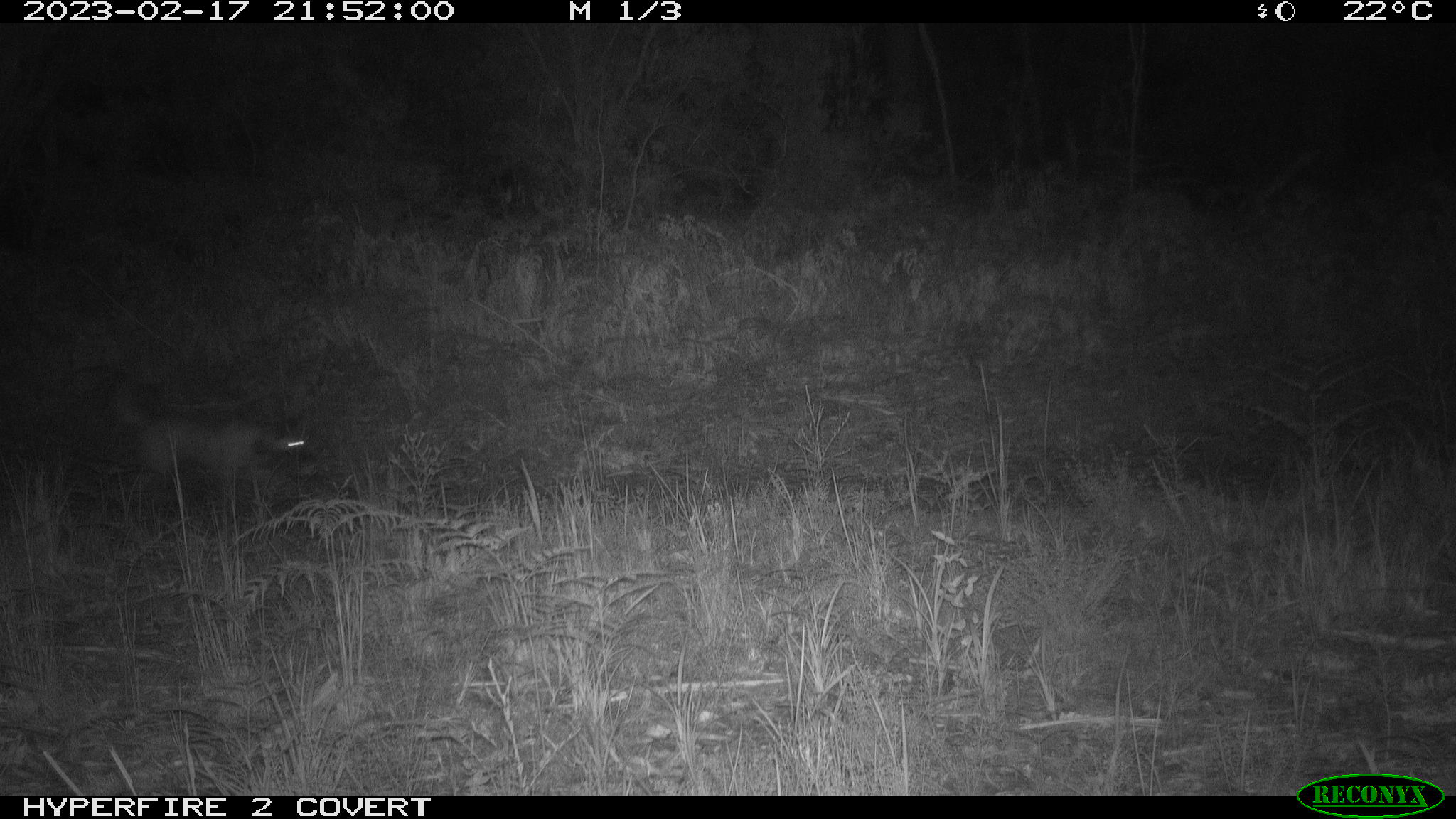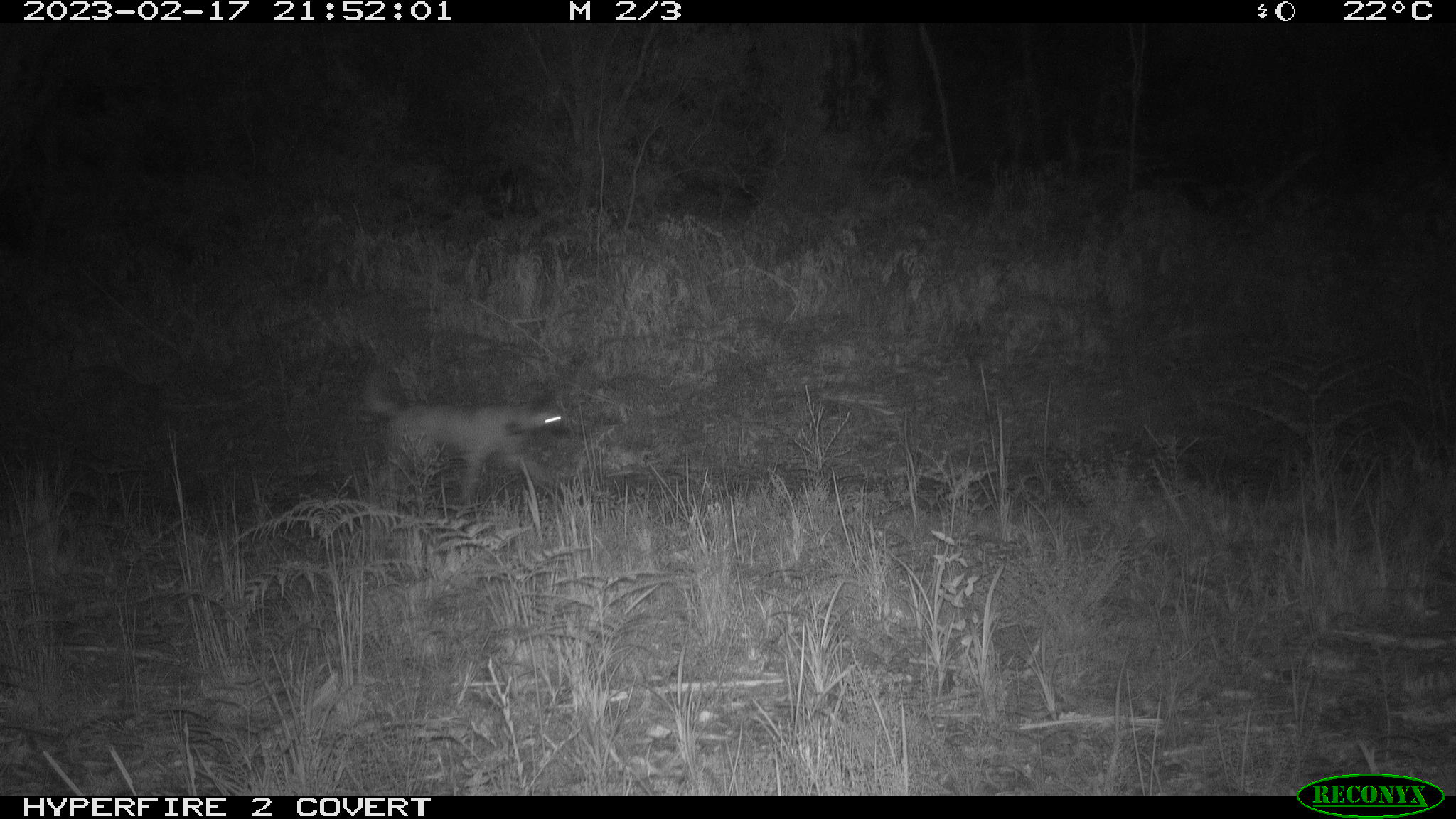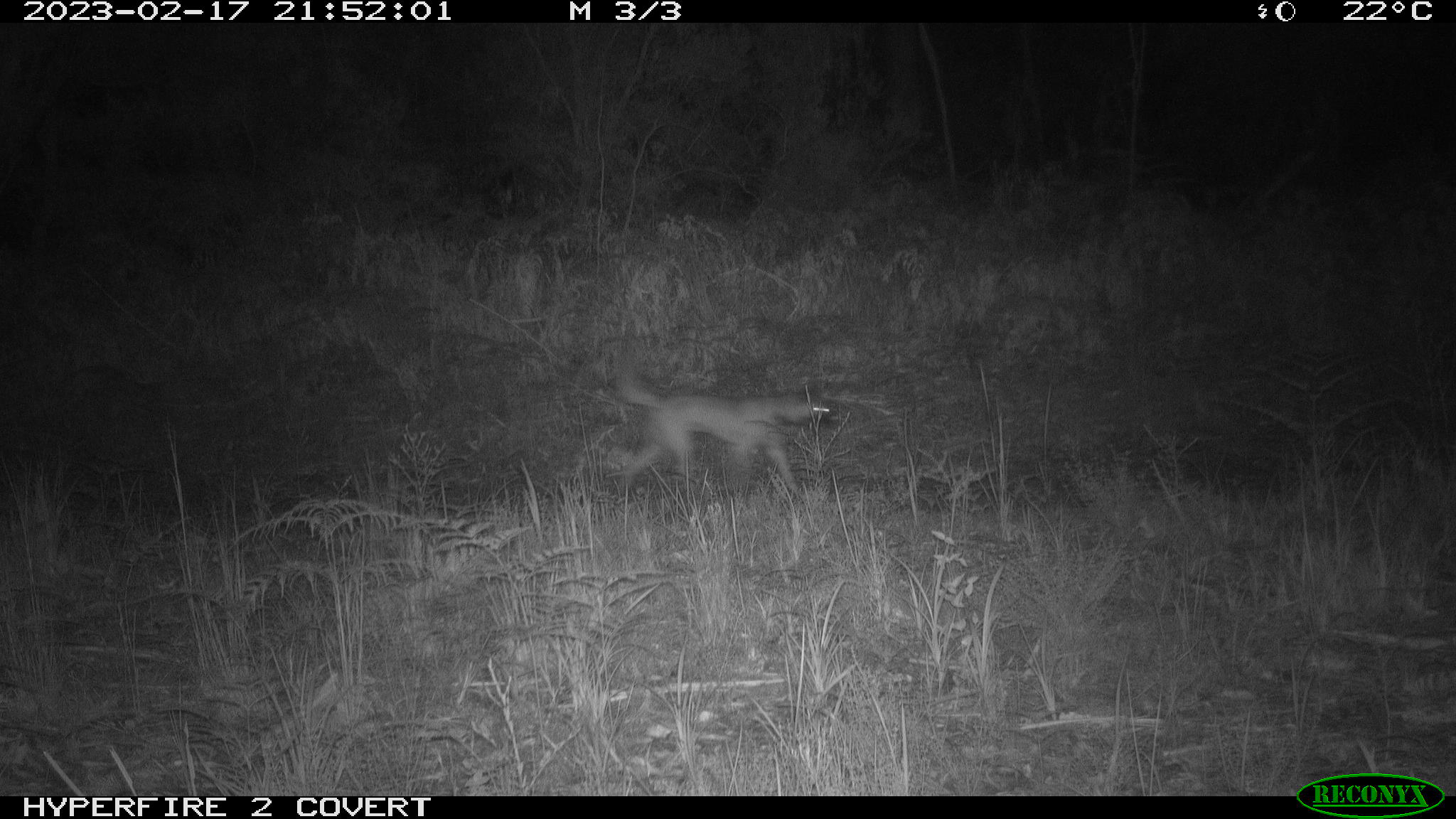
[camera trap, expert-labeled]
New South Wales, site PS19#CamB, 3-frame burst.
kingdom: Animalia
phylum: Chordata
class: Mammalia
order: Carnivora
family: Canidae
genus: Canis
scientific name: Canis familiaris dingo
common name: dingo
Dingo (Canis familiaris dingo).